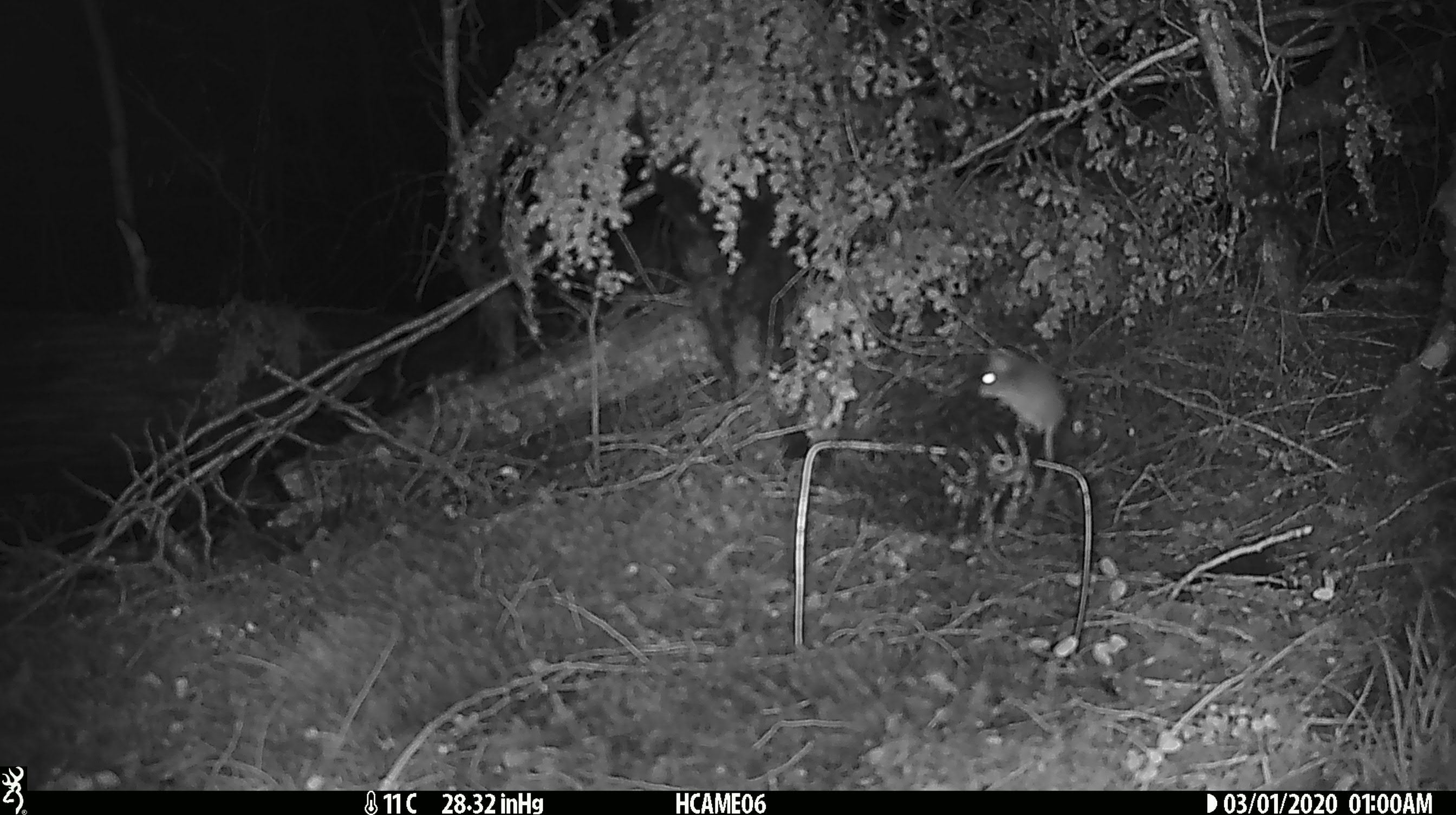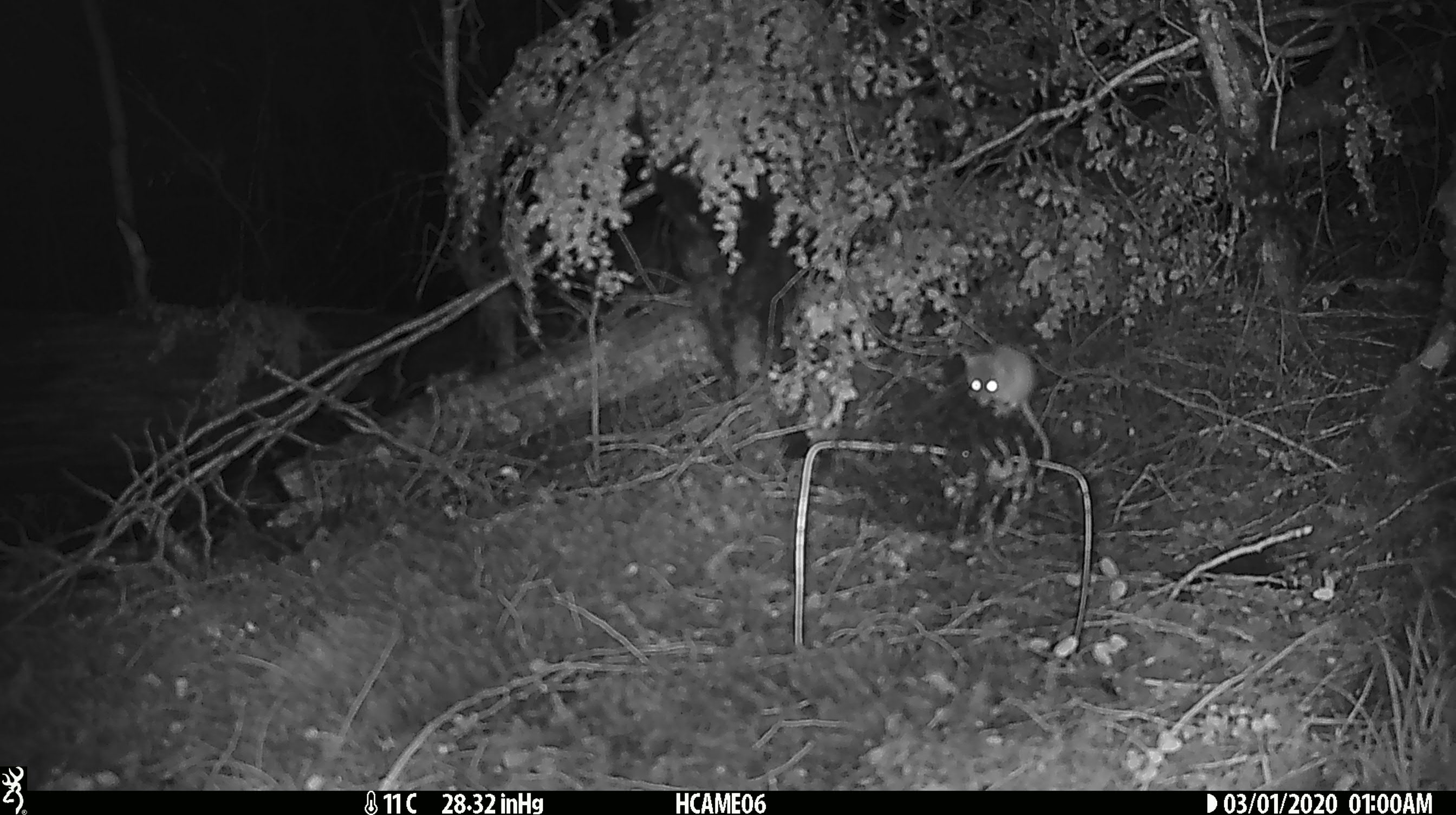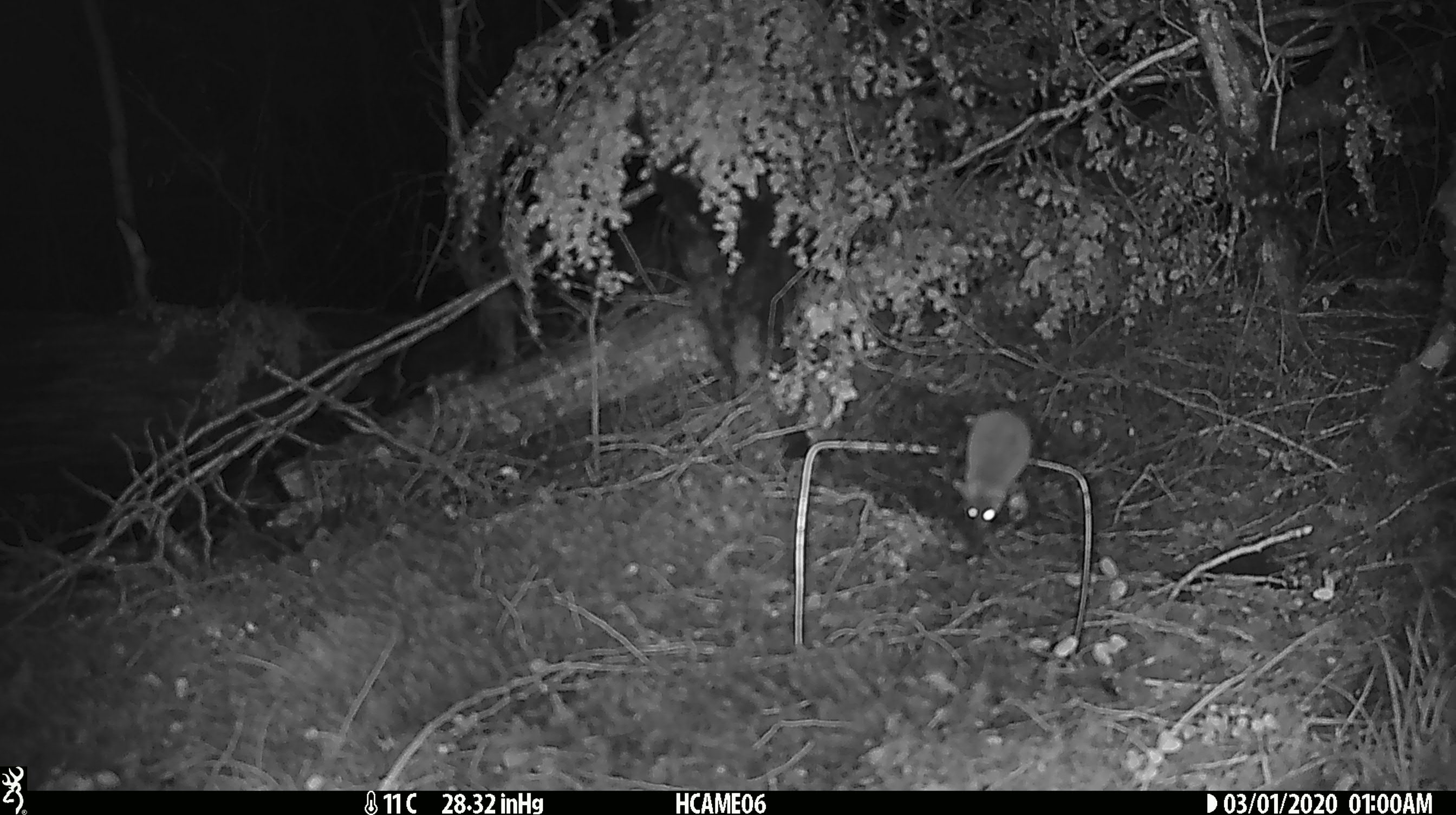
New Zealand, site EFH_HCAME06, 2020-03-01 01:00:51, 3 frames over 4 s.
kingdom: Animalia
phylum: Chordata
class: Mammalia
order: Rodentia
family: Muridae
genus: Mus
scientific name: Mus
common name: mouse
Mouse (Mus).